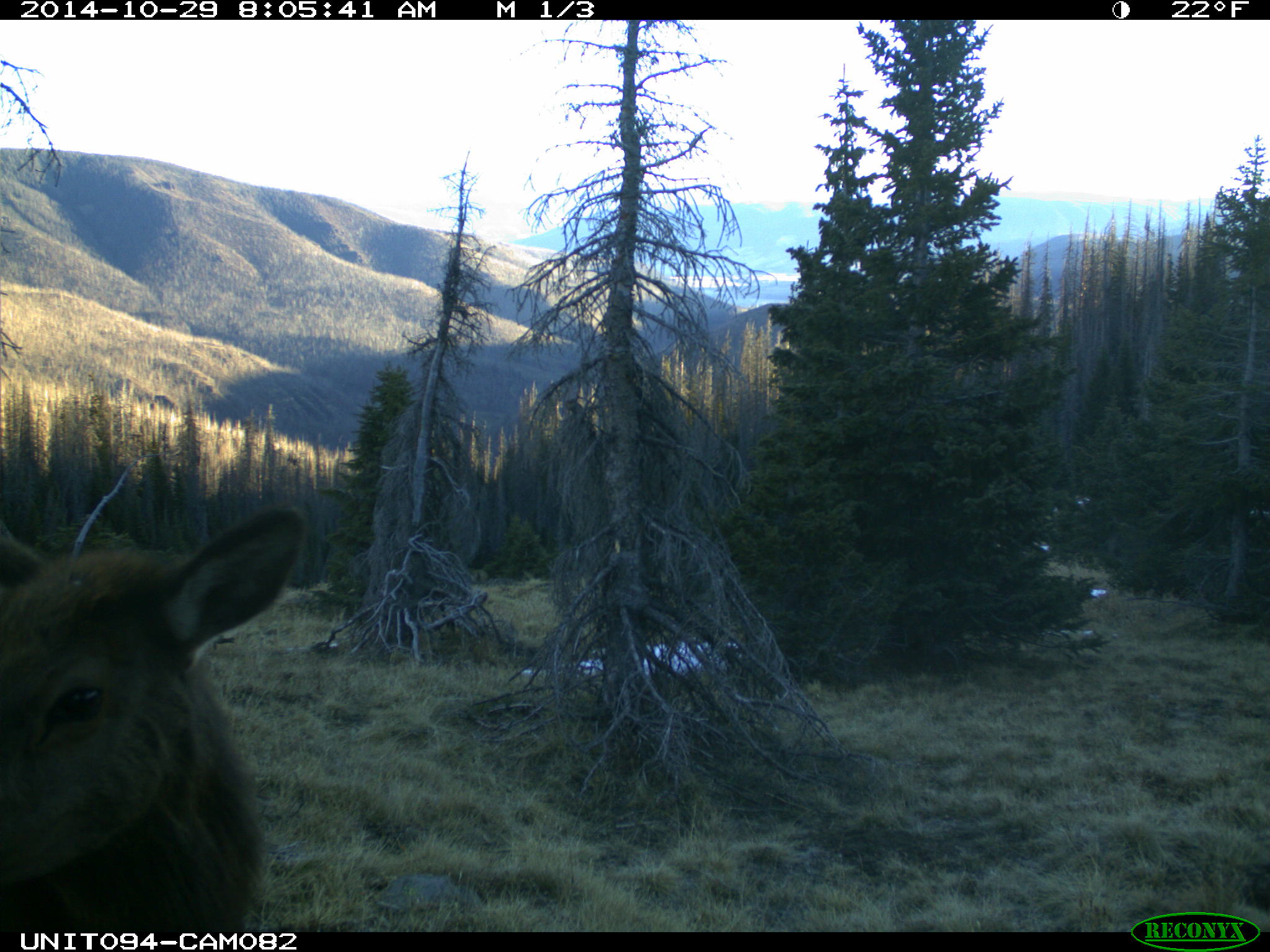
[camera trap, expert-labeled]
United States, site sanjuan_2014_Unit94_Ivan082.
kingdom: Animalia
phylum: Chordata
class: Mammalia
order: Artiodactyla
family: Cervidae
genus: Cervus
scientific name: Cervus elaphus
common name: red deer